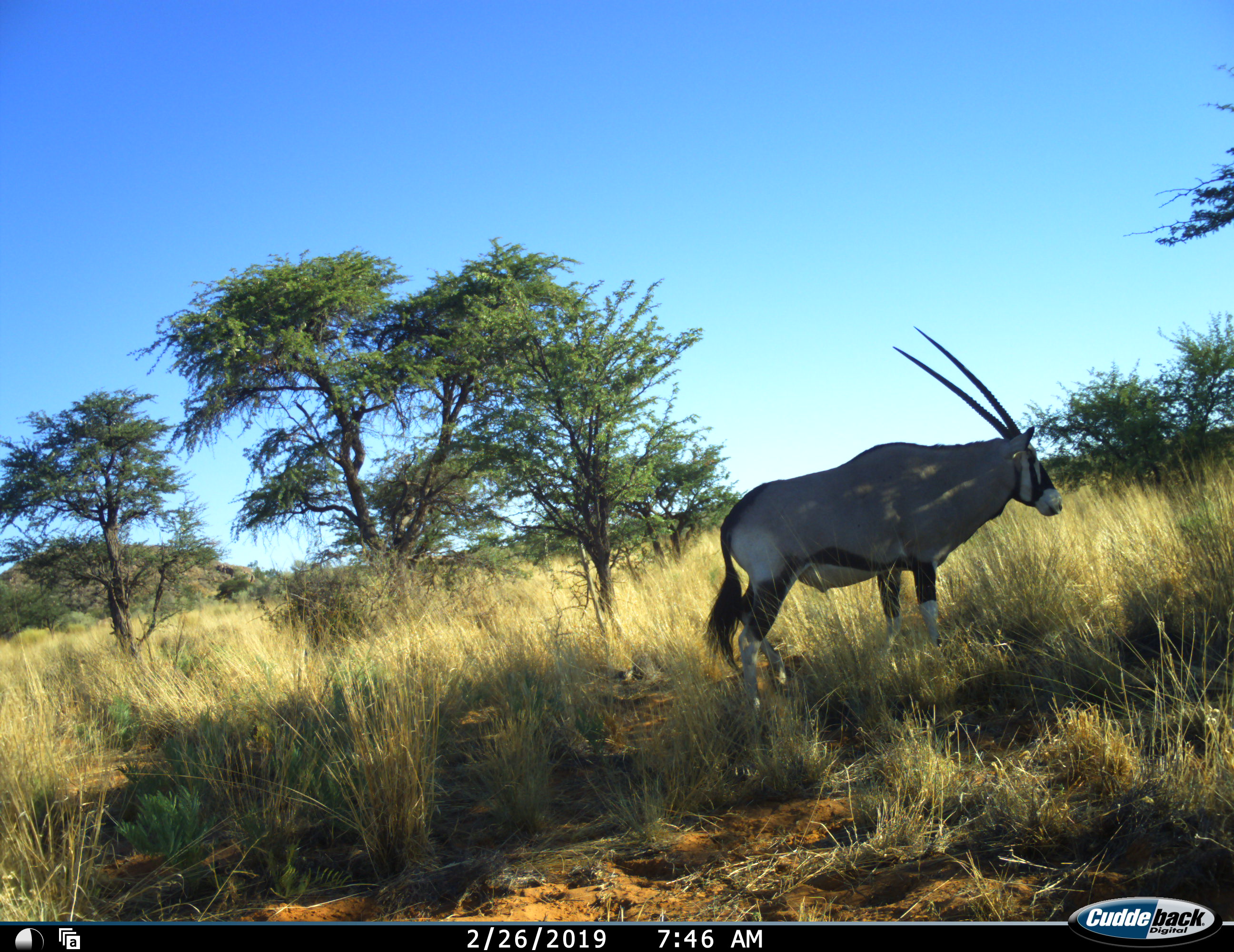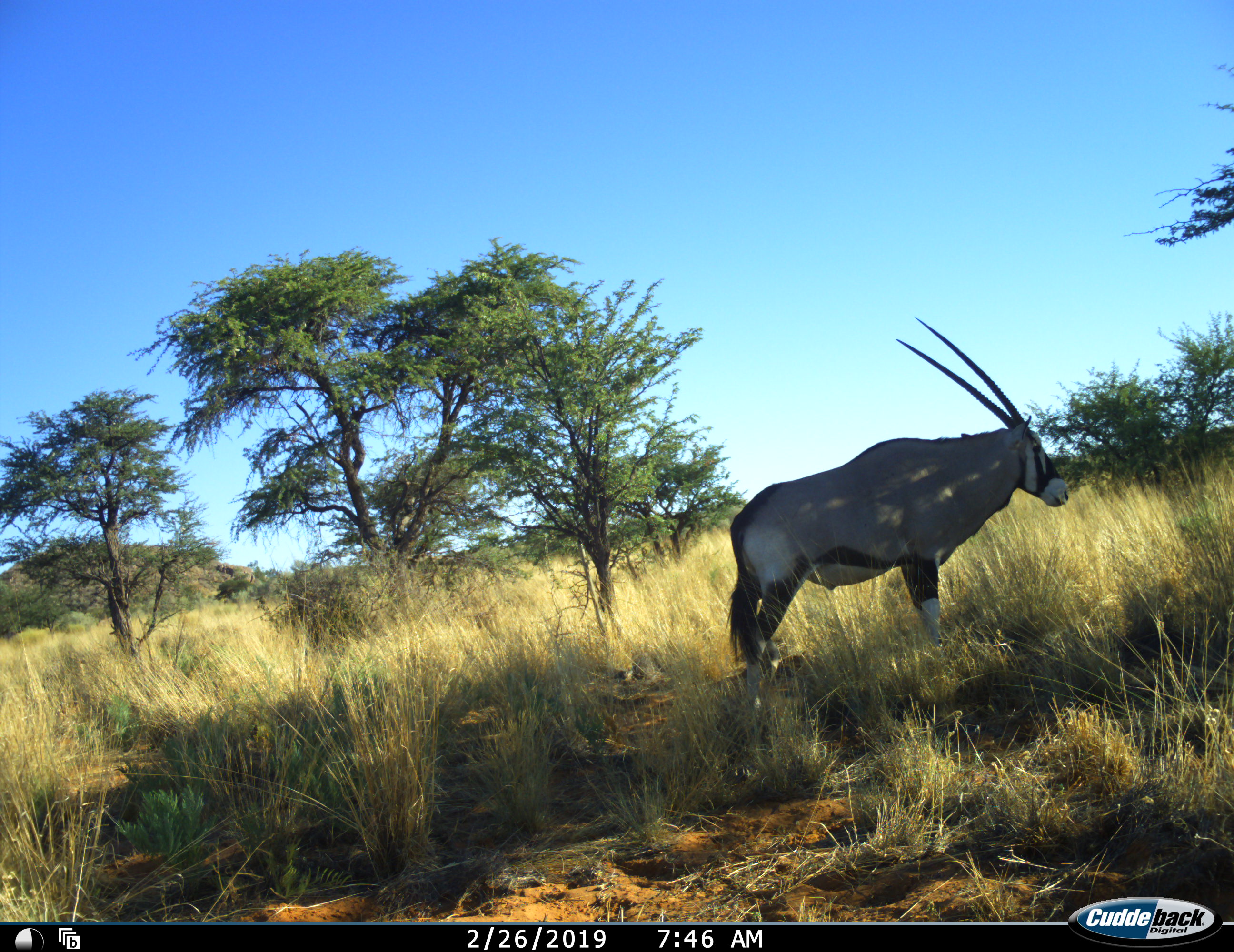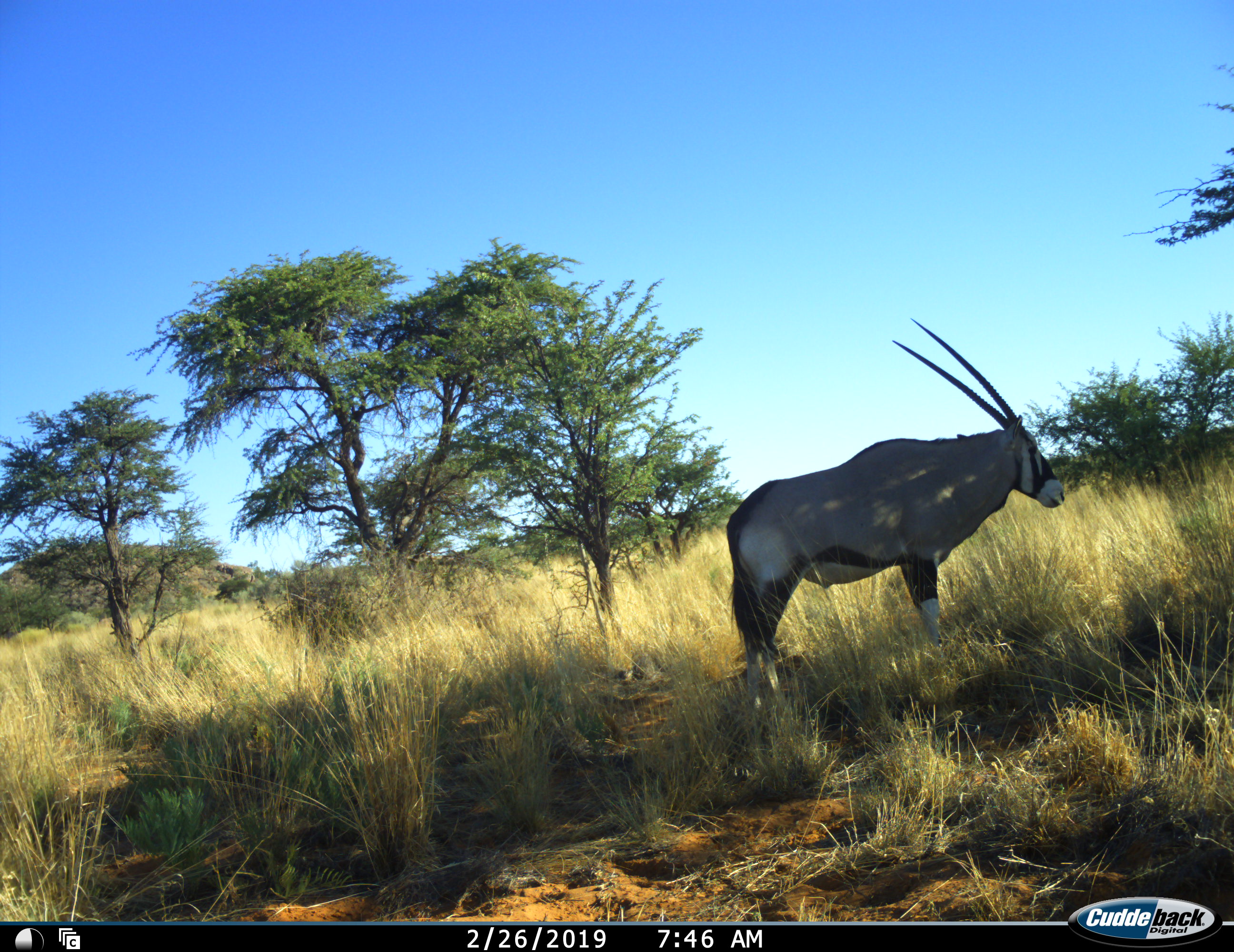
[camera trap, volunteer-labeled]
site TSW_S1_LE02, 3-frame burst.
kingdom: Animalia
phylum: Chordata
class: Mammalia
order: Artiodactyla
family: Bovidae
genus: Oryx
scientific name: Oryx gazella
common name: gemsbok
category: oryx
Oryx (gemsbok) (Oryx gazella), count 1. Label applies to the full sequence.